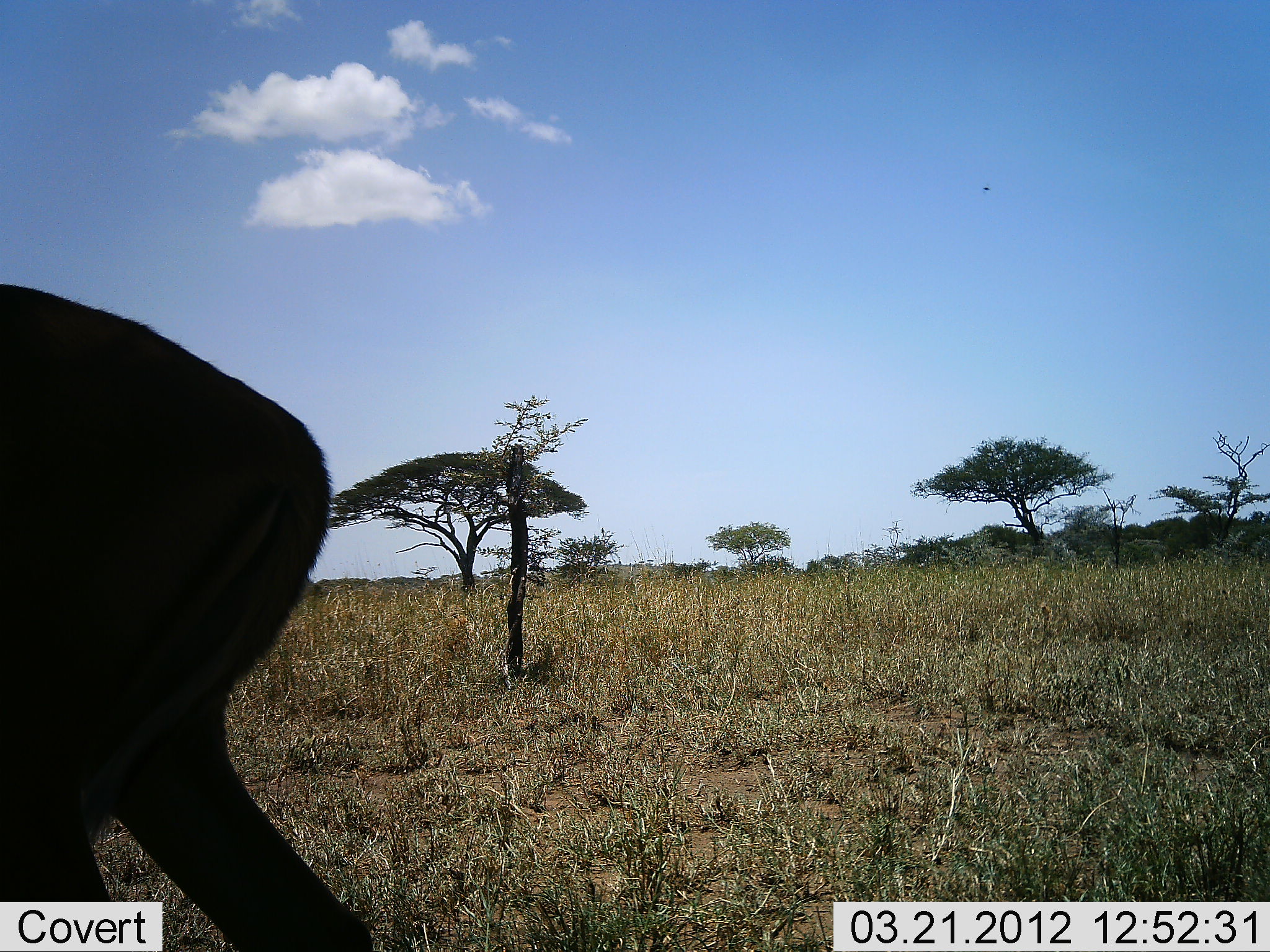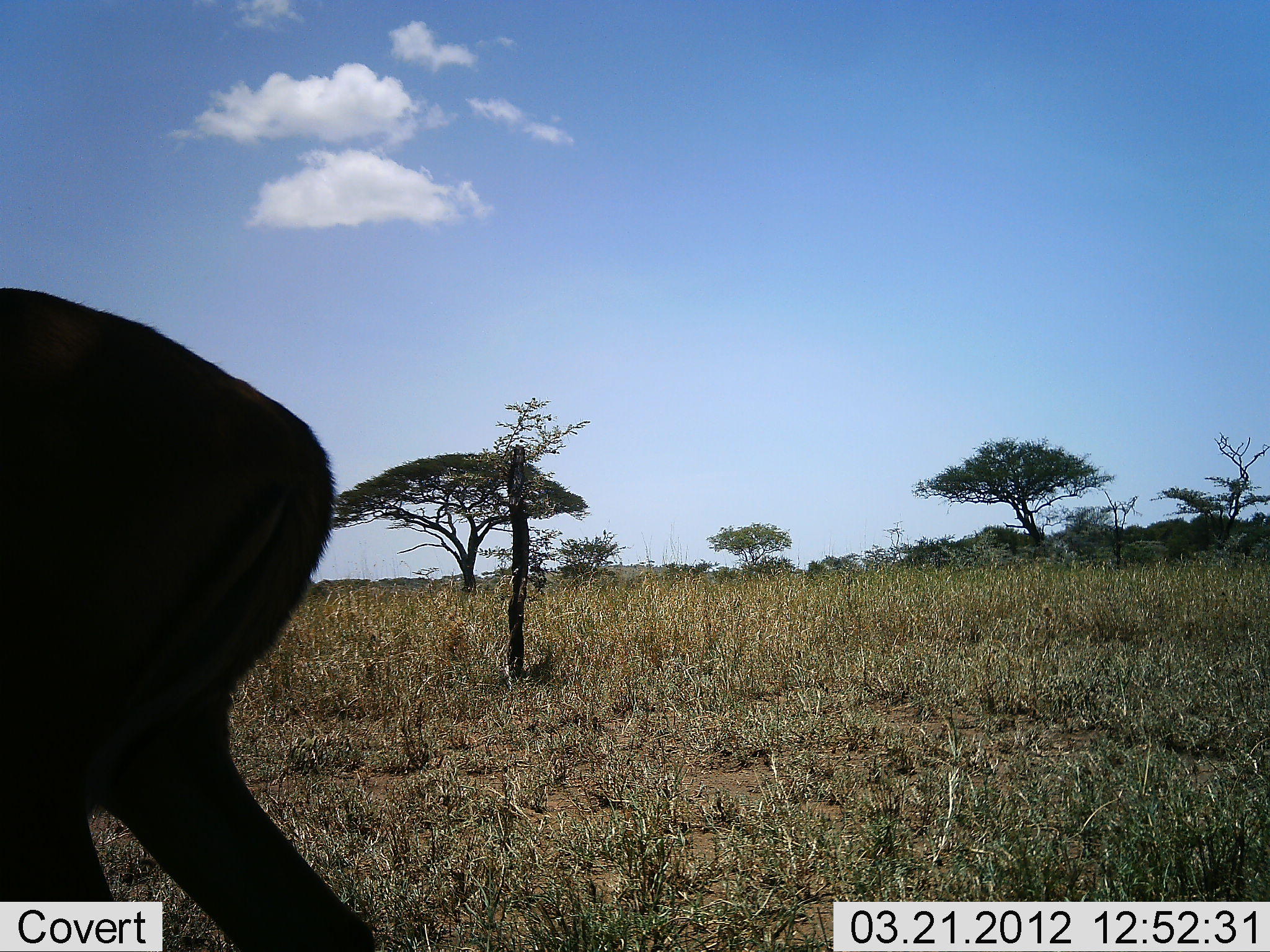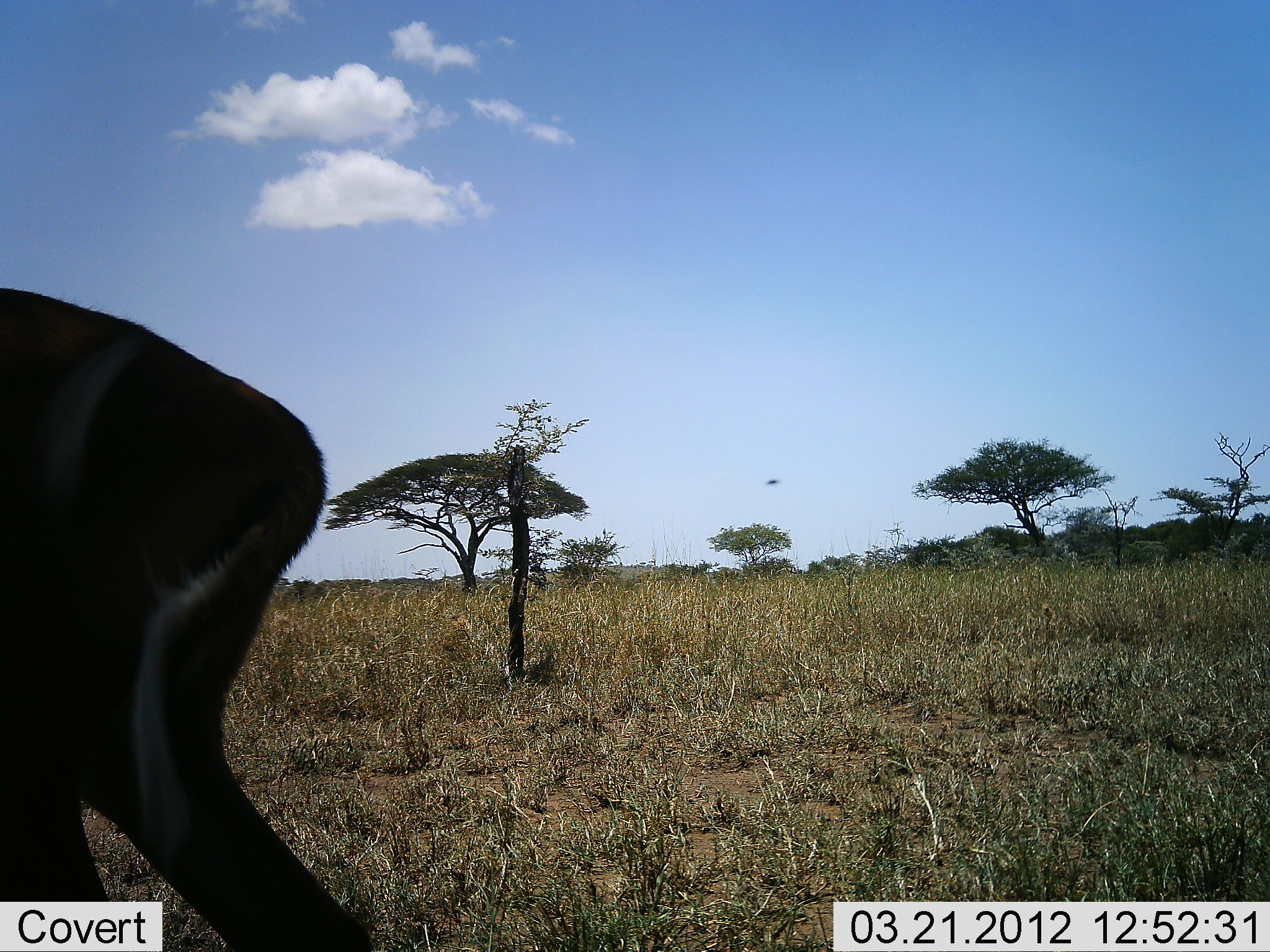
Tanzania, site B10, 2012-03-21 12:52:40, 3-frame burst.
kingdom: Animalia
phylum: Chordata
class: Mammalia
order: Artiodactyla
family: Bovidae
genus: Connochaetes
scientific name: Connochaetes taurinus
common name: blue wildebeest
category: wildebeest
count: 1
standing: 60%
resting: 20%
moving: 20%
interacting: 0%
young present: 20%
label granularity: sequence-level